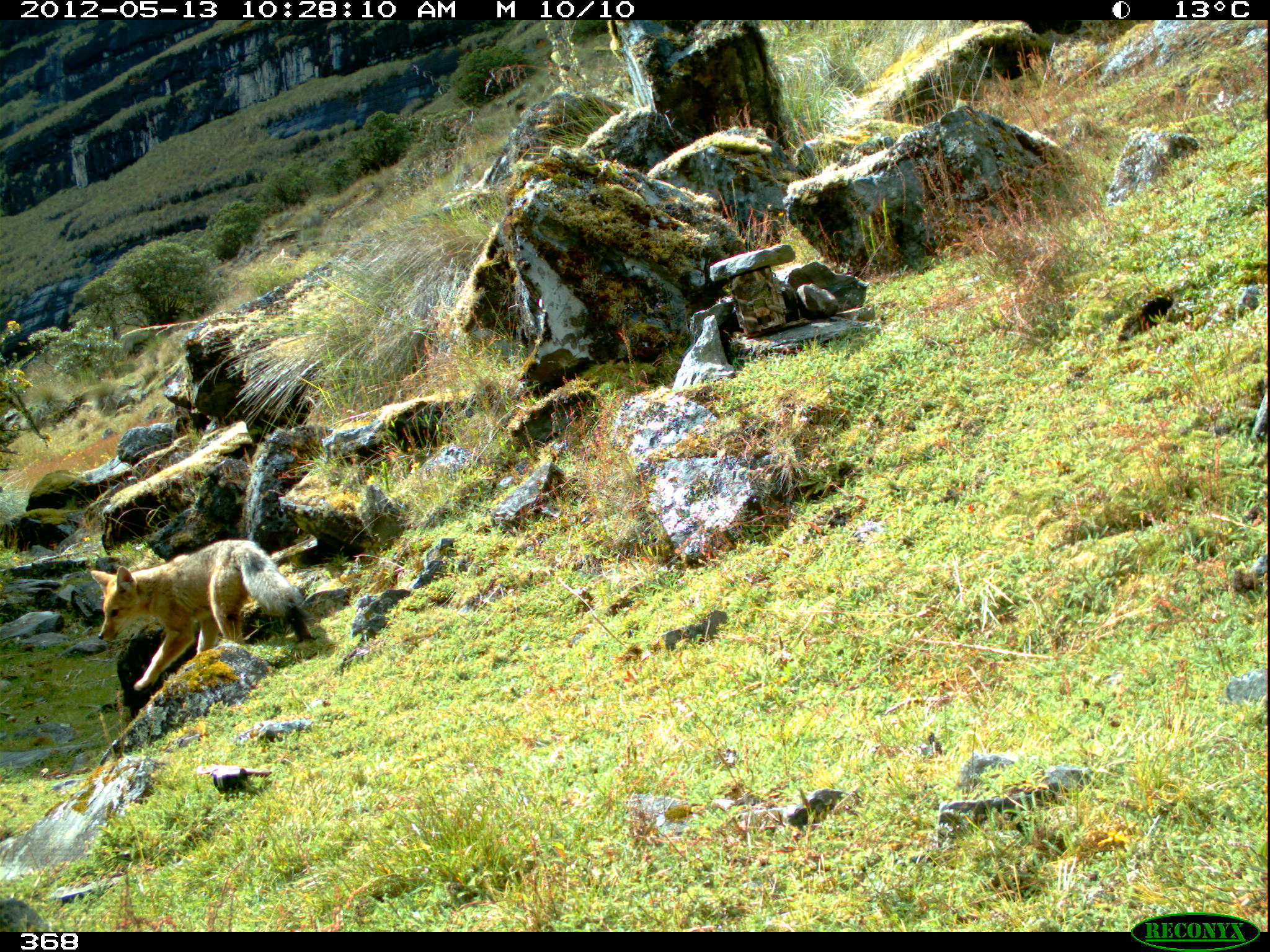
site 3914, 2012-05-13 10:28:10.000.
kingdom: Animalia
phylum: Chordata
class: Mammalia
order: Carnivora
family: Canidae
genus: Lycalopex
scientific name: Lycalopex culpaeus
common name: culpeo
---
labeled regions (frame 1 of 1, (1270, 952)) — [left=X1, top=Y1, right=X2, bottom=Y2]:
lycalopex culpaeus: [left=89, top=539, right=313, bottom=692]